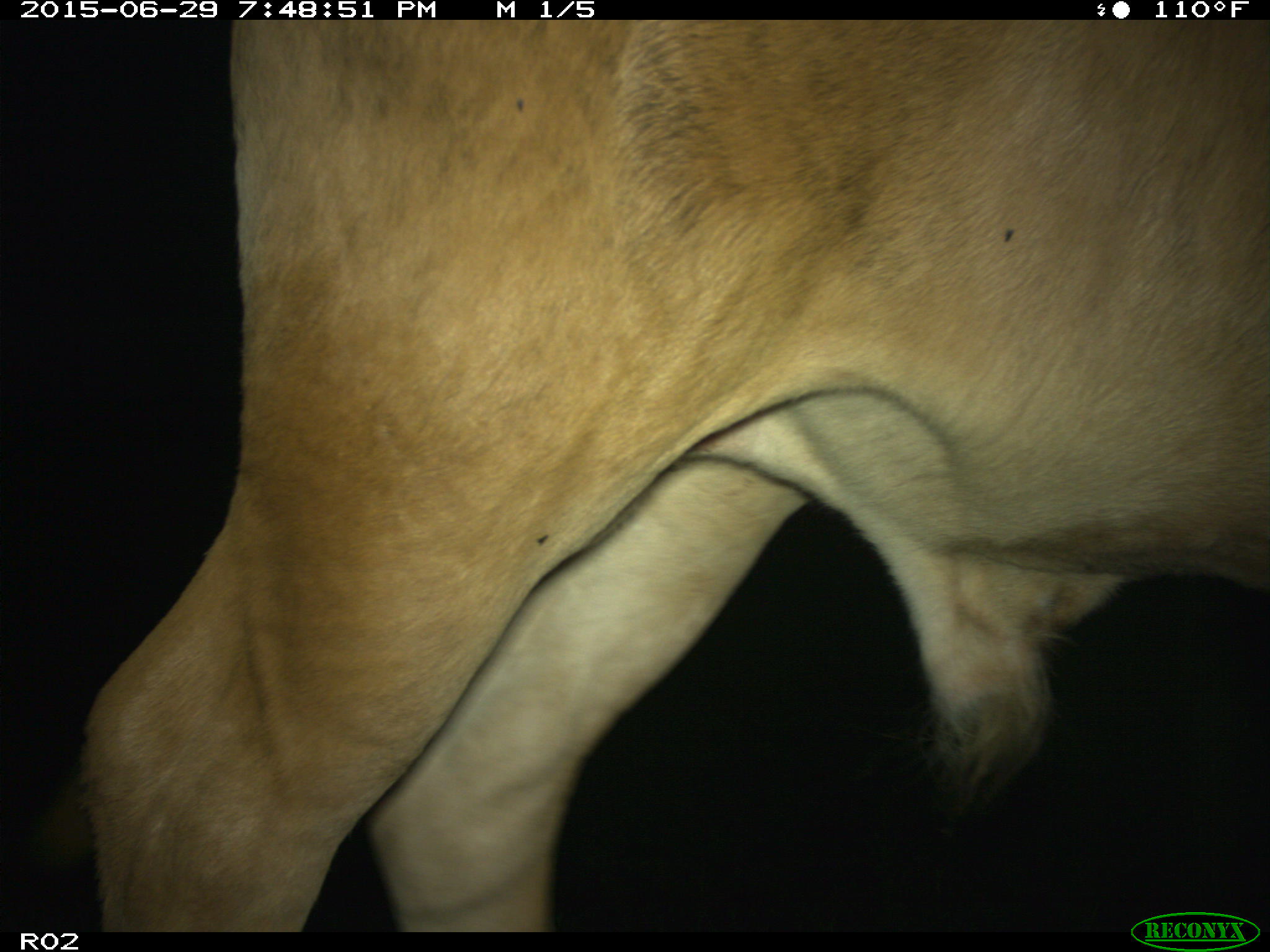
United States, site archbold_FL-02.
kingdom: Animalia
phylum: Chordata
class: Mammalia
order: Artiodactyla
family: Bovidae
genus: Bos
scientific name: Bos taurus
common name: domestic cow